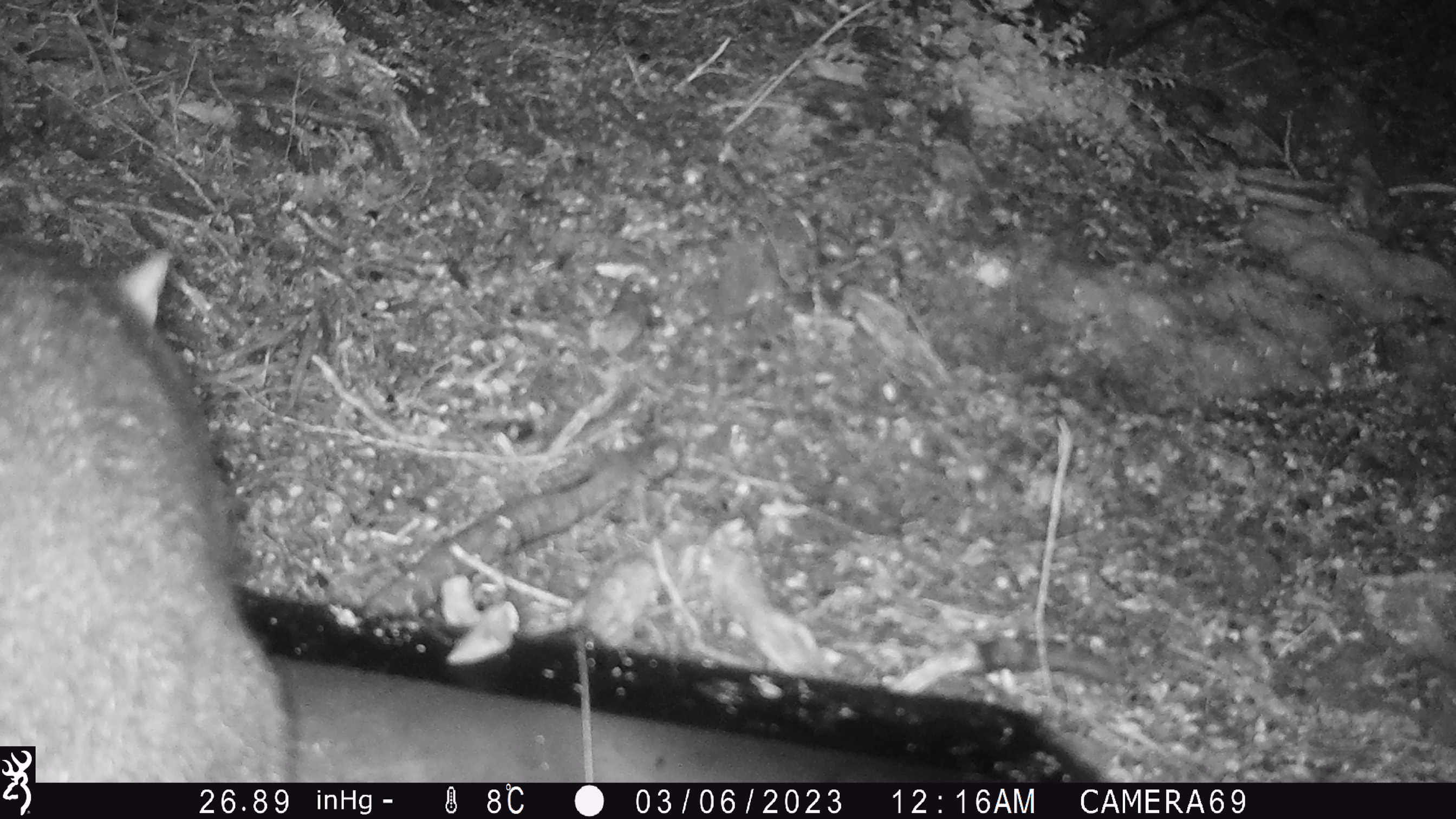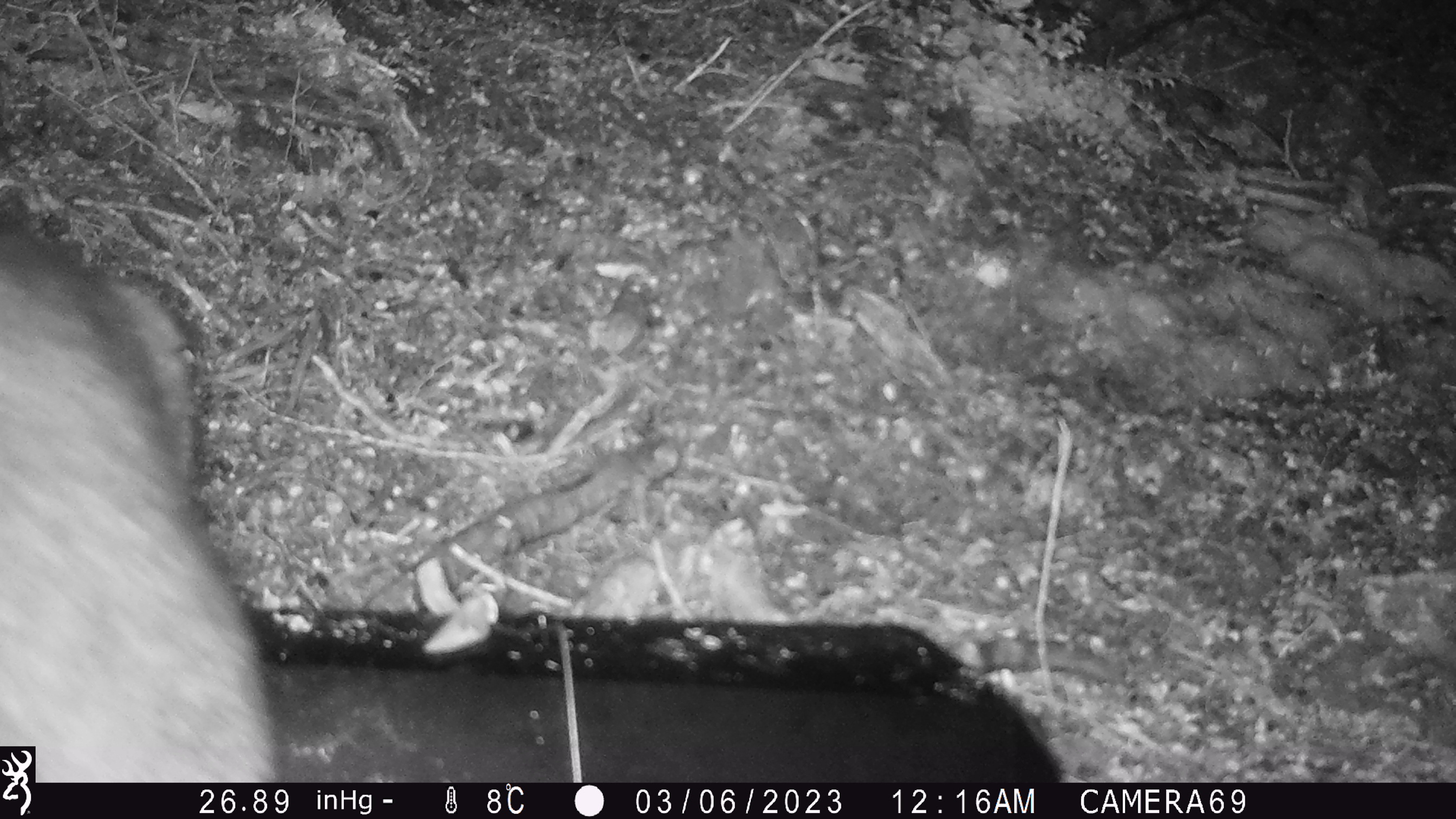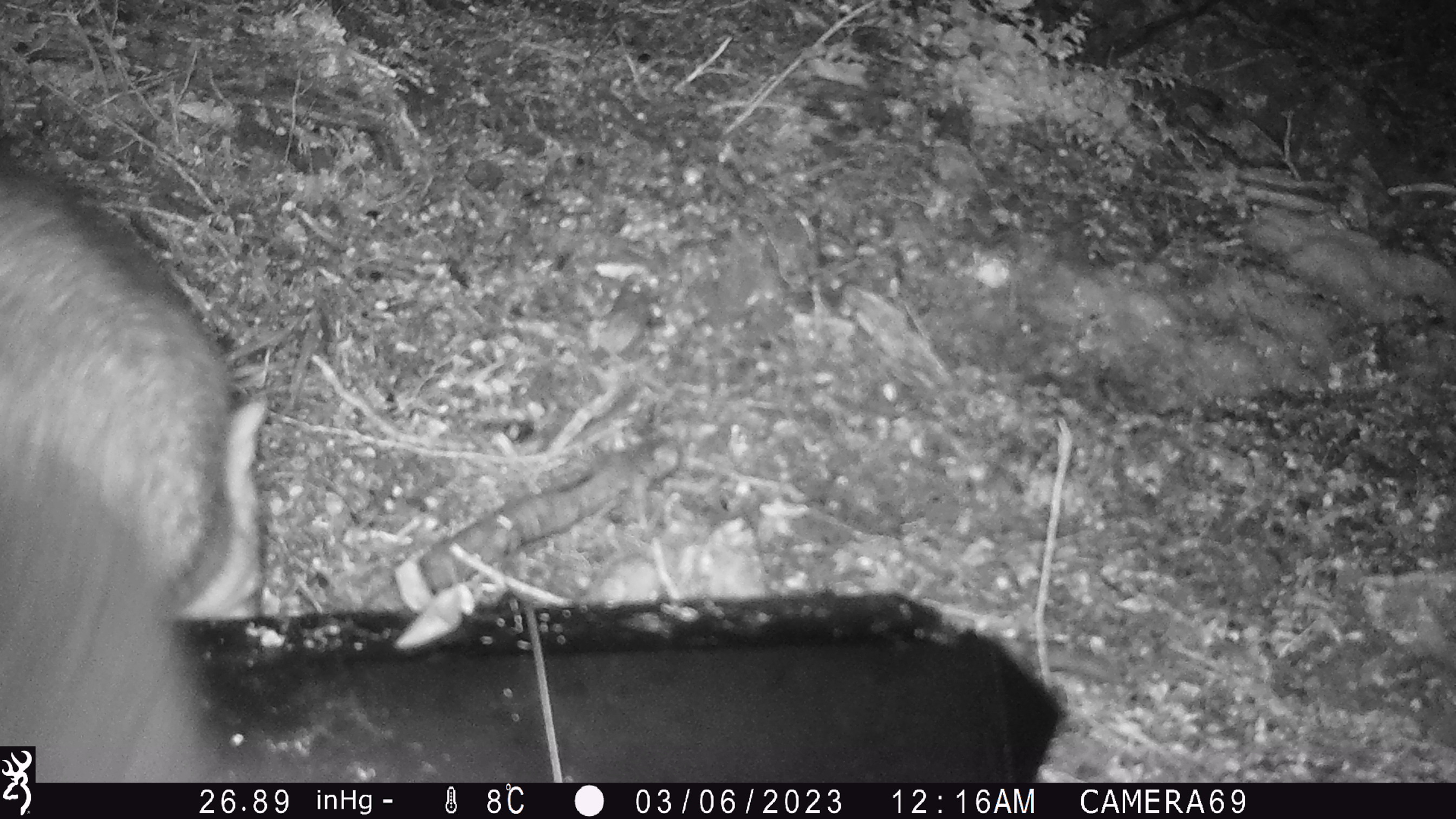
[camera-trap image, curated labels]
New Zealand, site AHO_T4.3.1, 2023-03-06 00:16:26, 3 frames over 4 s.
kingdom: Animalia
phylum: Chordata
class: Mammalia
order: Carnivora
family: Mustelidae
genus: Mustela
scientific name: Mustela erminea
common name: stoat